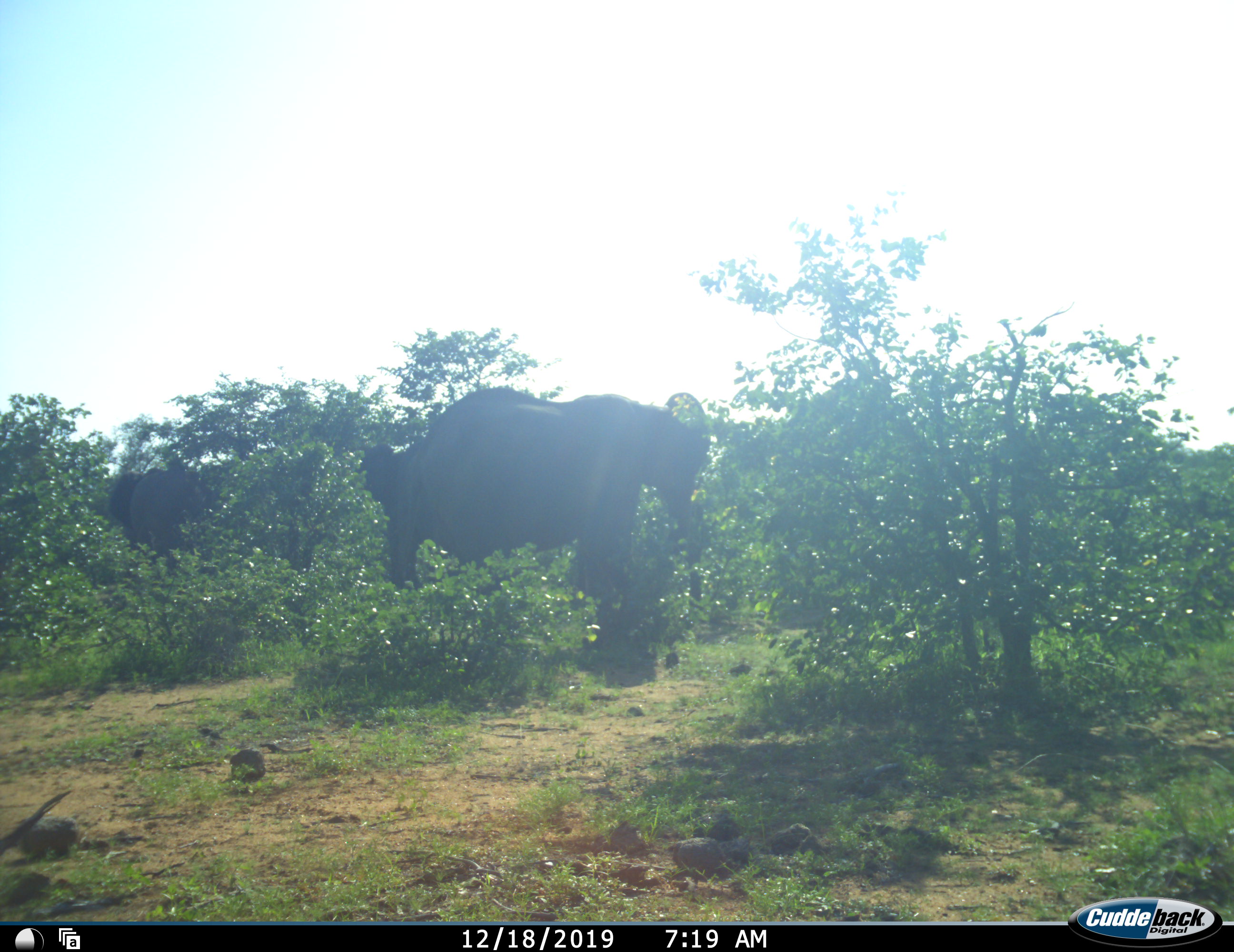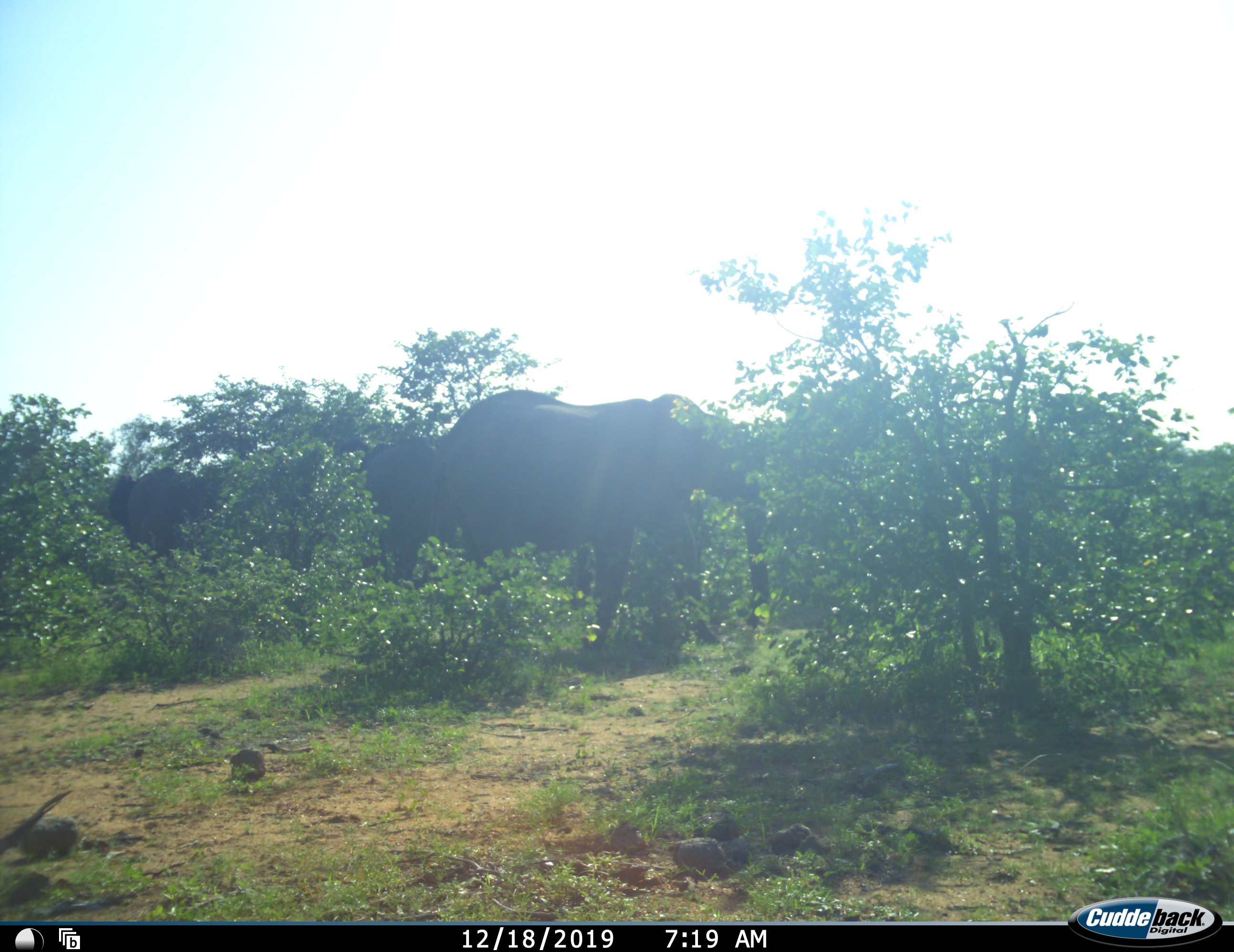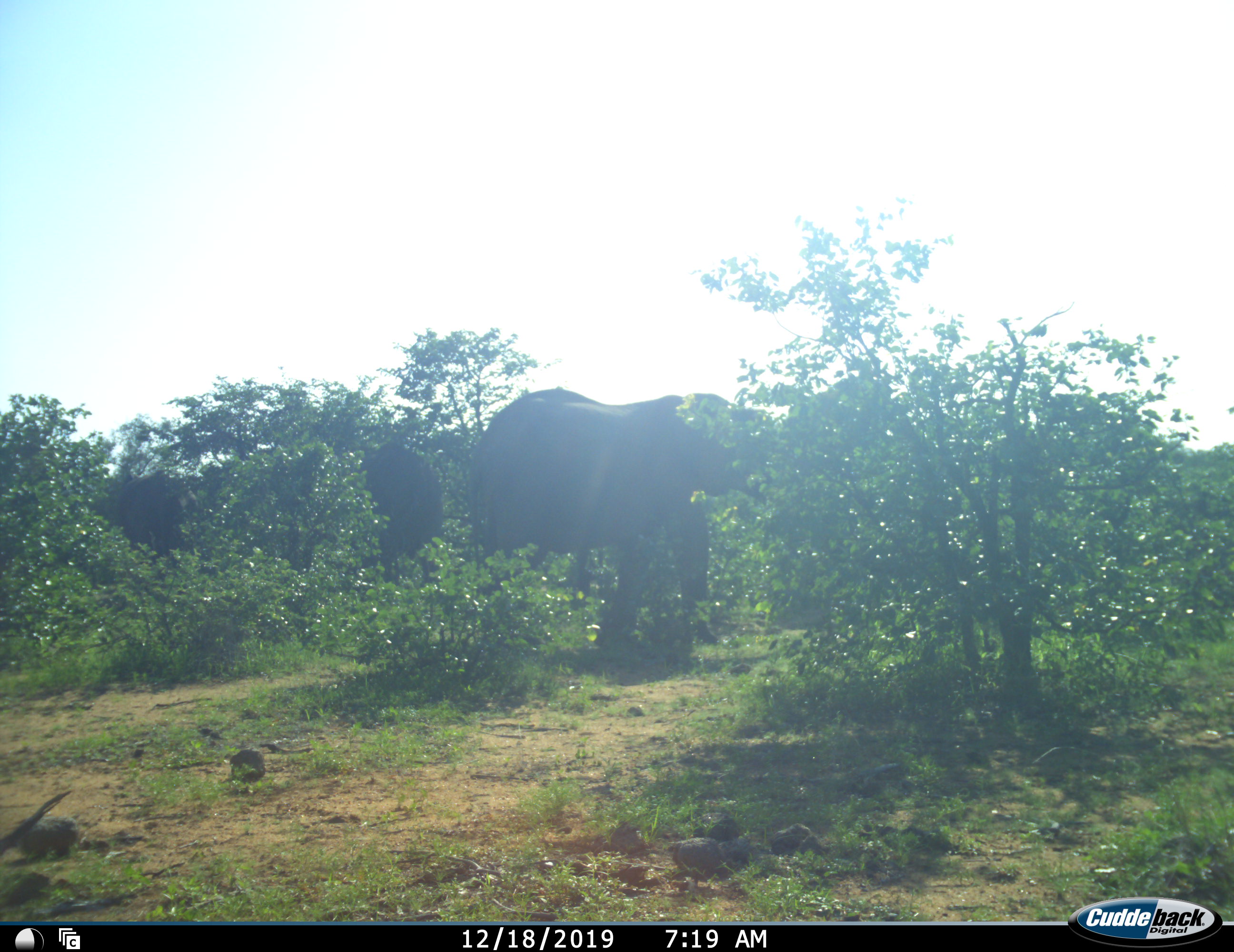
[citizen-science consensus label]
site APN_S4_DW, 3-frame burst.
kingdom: Animalia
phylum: Chordata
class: Mammalia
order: Proboscidea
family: Elephantidae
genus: Loxodonta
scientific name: Loxodonta africana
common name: african bush elephant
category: elephant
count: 3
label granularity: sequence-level